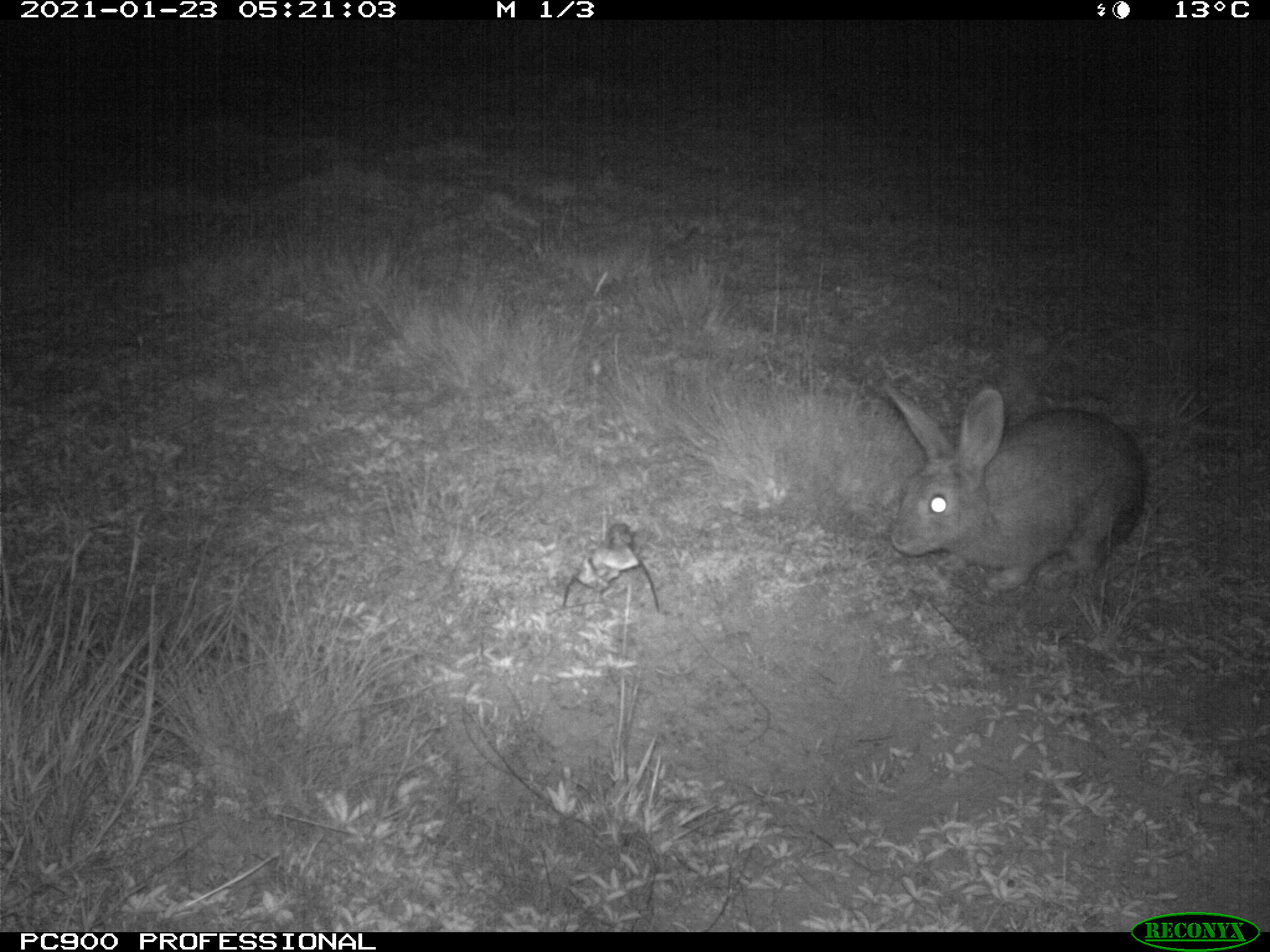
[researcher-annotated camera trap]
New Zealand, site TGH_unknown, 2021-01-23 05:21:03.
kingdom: Animalia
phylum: Chordata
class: Mammalia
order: Lagomorpha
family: Leporidae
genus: Oryctolagus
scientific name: Oryctolagus cuniculus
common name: european rabbit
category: rabbit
Rabbit (european rabbit) (Oryctolagus cuniculus).